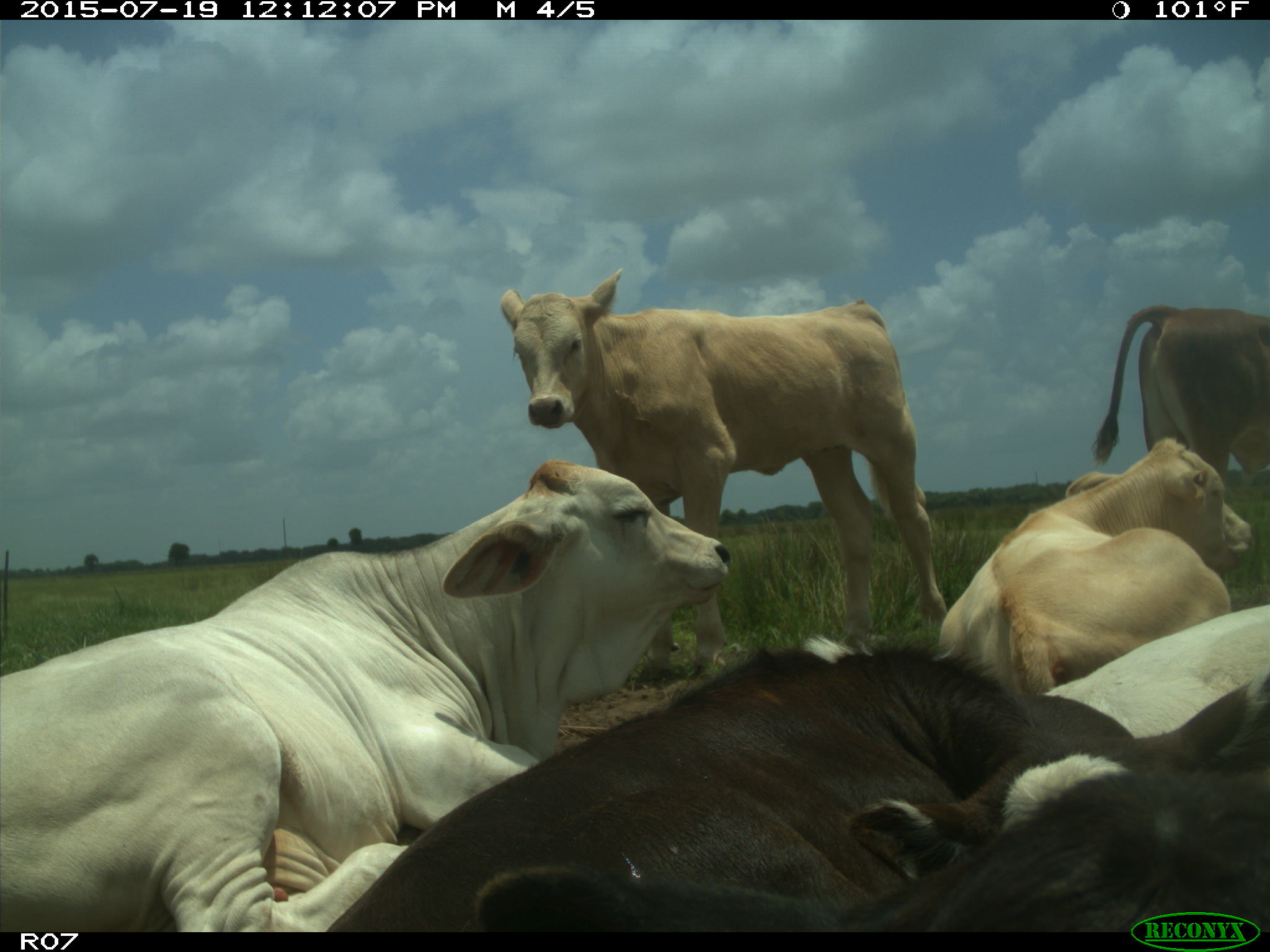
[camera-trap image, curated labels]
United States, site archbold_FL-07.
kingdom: Animalia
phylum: Chordata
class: Mammalia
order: Artiodactyla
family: Bovidae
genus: Bos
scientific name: Bos taurus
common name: domestic cow